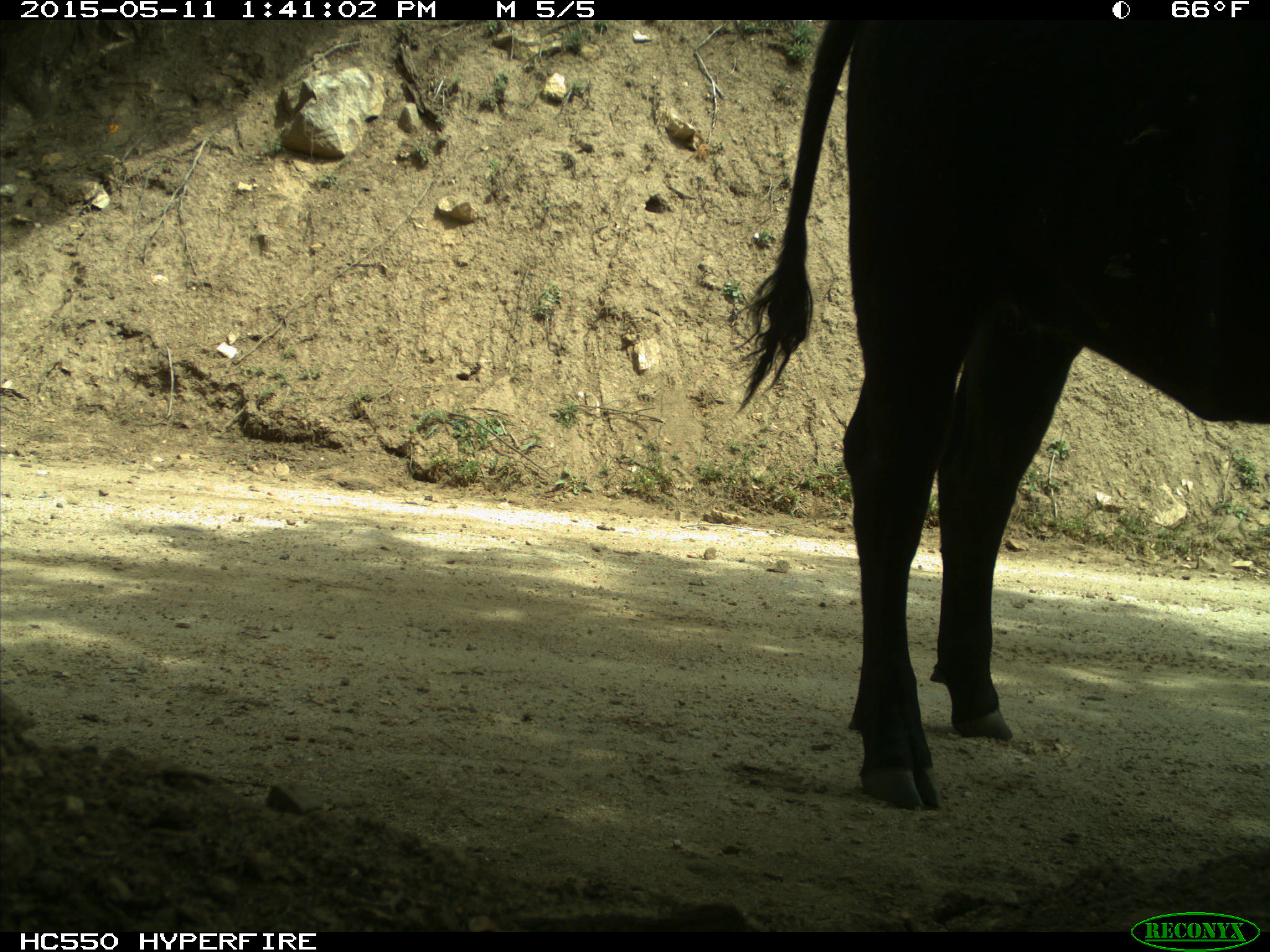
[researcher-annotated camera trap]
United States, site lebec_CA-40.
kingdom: Animalia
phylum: Chordata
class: Mammalia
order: Artiodactyla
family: Bovidae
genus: Bos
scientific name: Bos taurus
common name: domestic cow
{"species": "Bos taurus (domestic cow)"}